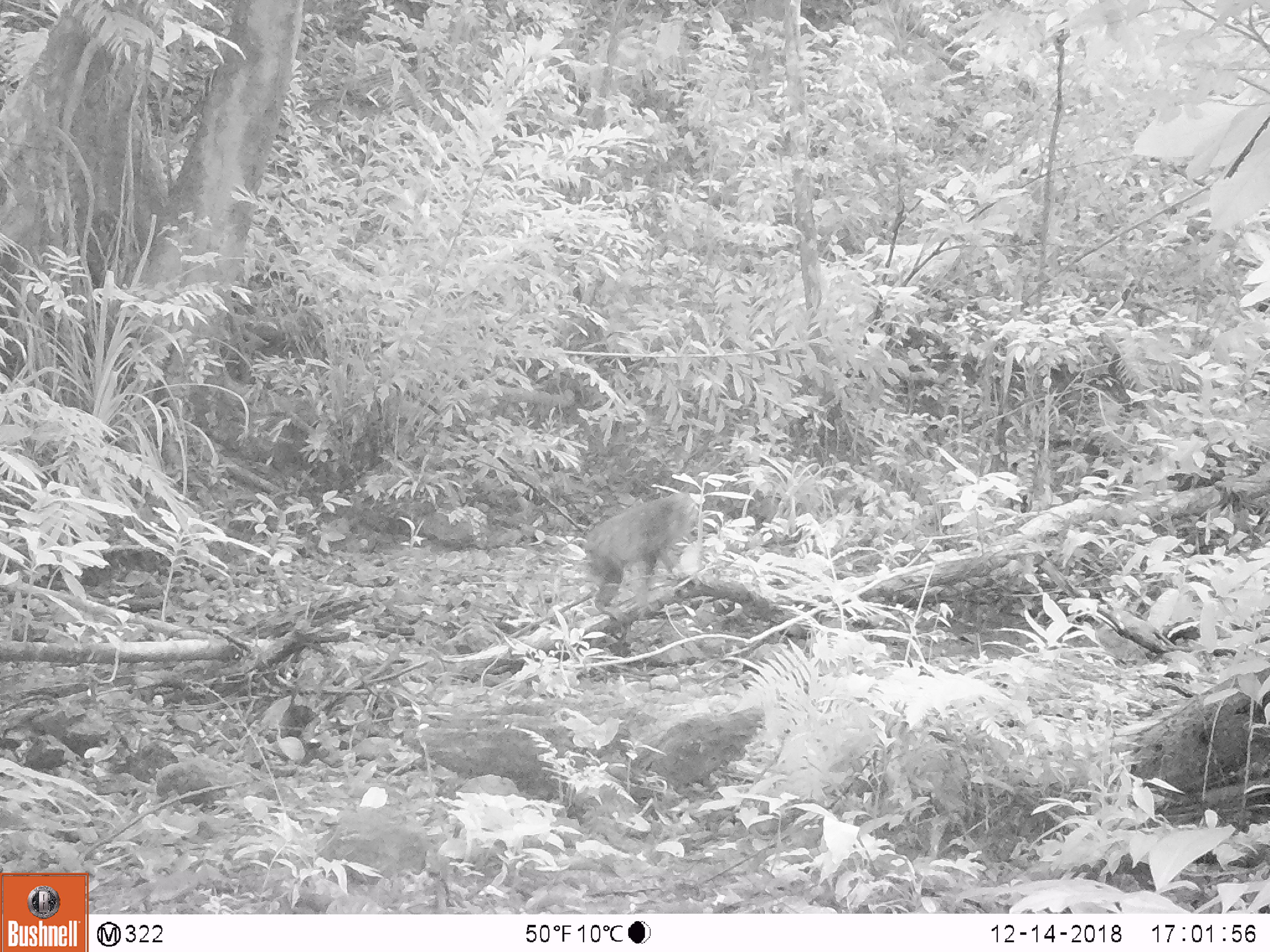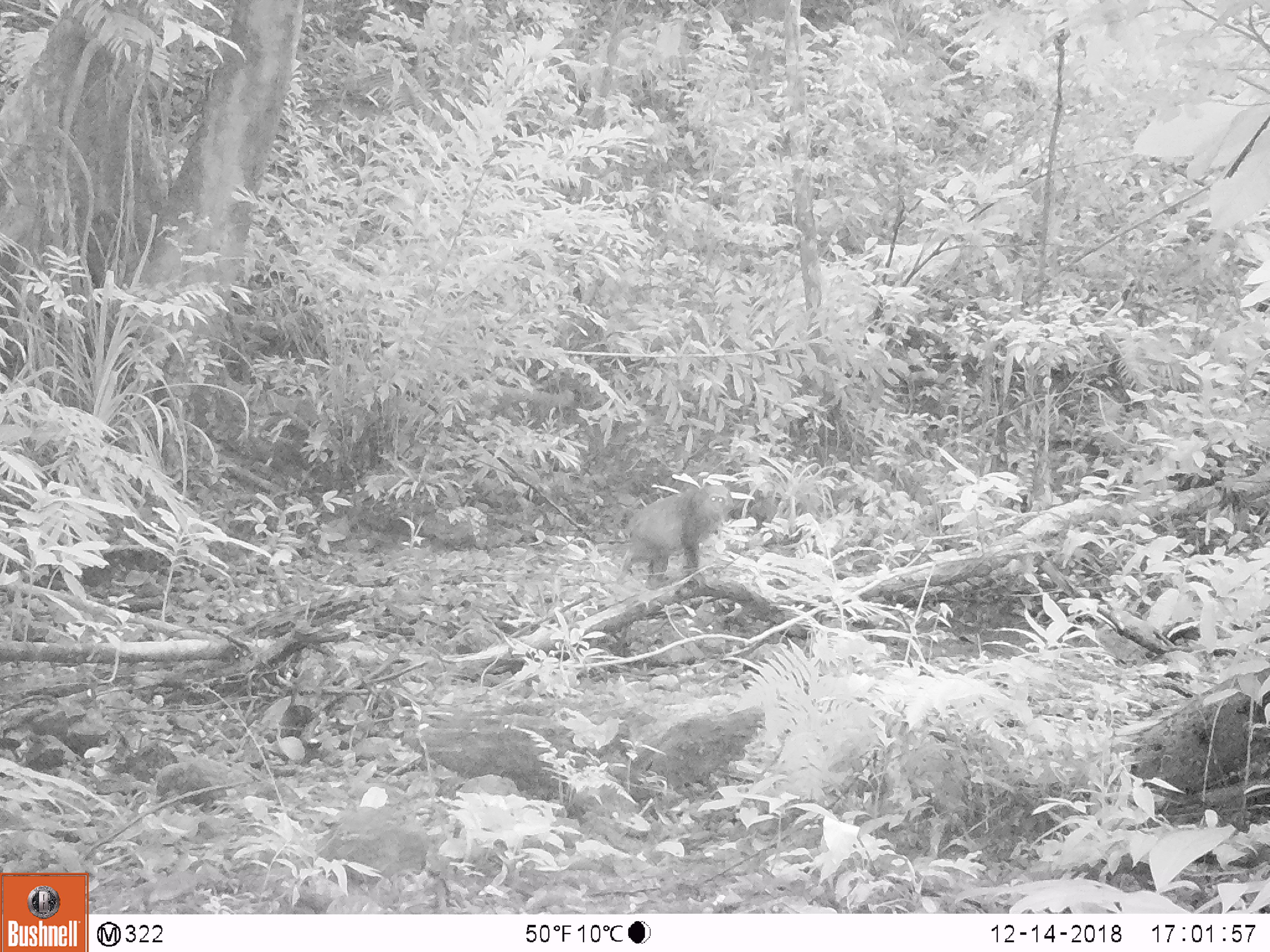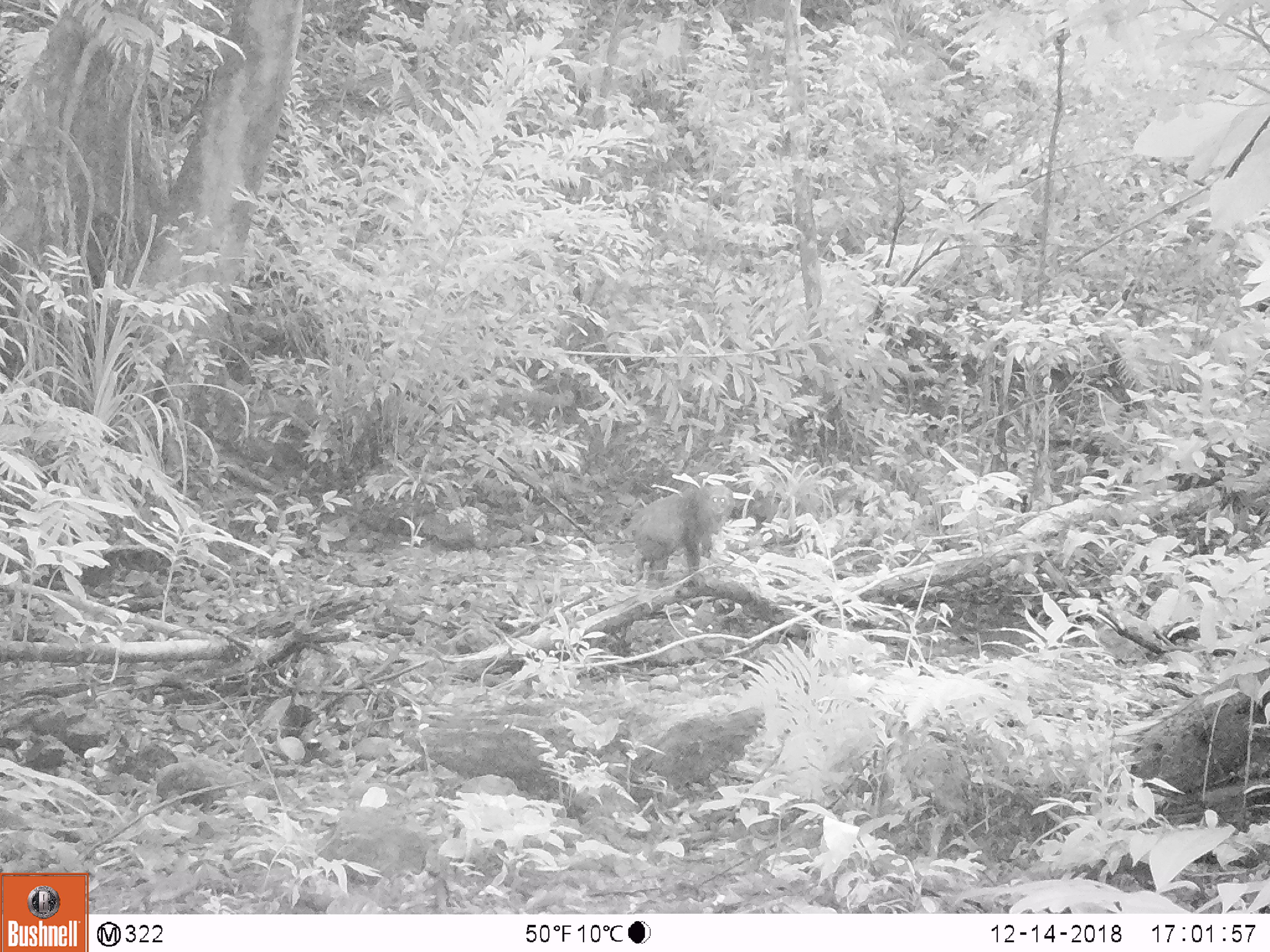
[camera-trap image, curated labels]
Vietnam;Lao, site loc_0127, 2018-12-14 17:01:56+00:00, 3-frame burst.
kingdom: Animalia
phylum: Chordata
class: Mammalia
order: Primates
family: Cercopithecidae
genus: Macaca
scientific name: Macaca arctoides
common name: stump-tailed macaque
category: stump tailed macaque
Stump tailed macaque (stump-tailed macaque) (Macaca arctoides). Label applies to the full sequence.